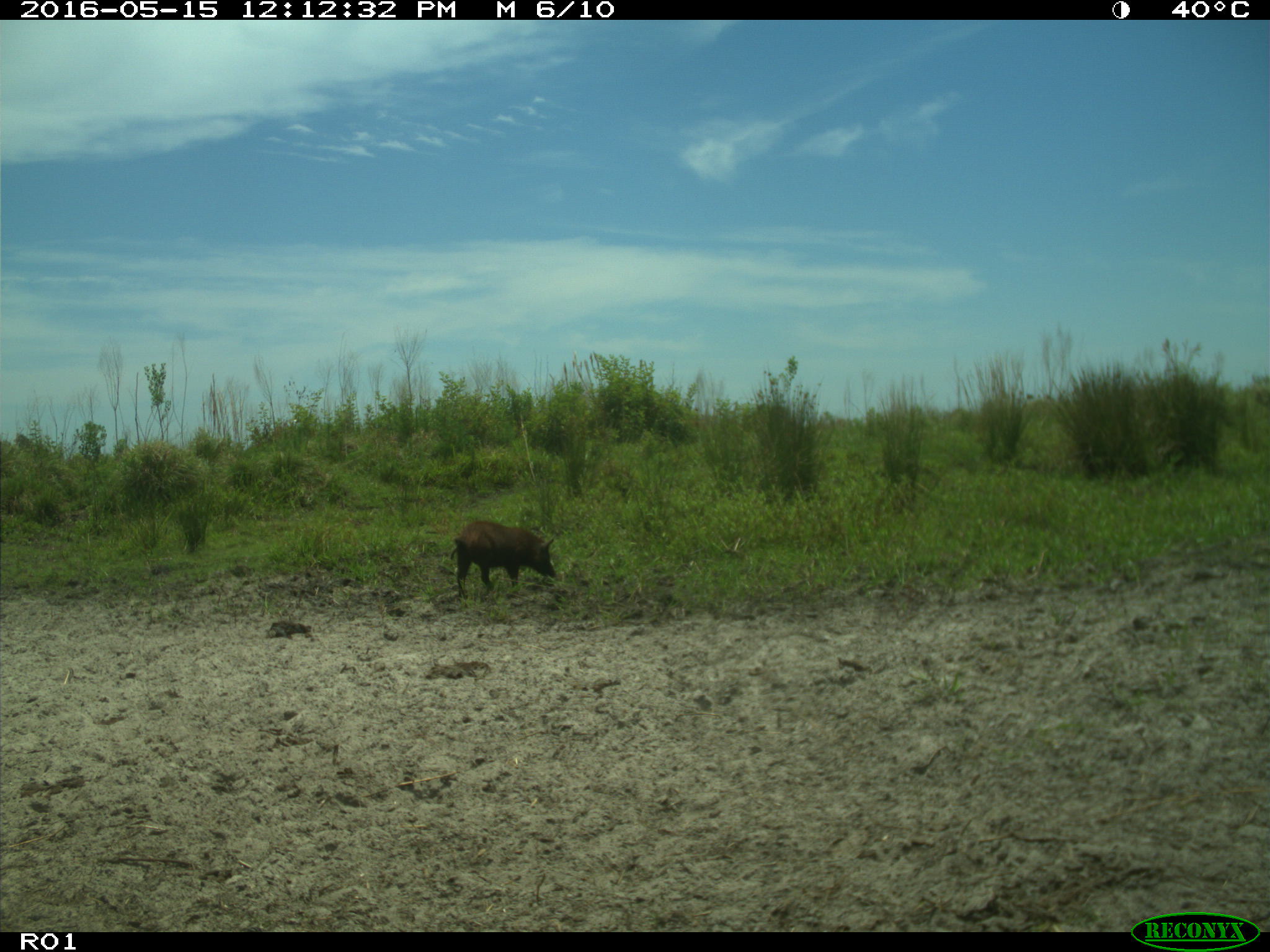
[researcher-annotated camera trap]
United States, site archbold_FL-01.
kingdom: Animalia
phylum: Chordata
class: Mammalia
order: Artiodactyla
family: Suidae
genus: Sus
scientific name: Sus scrofa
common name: wild boar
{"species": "Sus scrofa (wild boar)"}